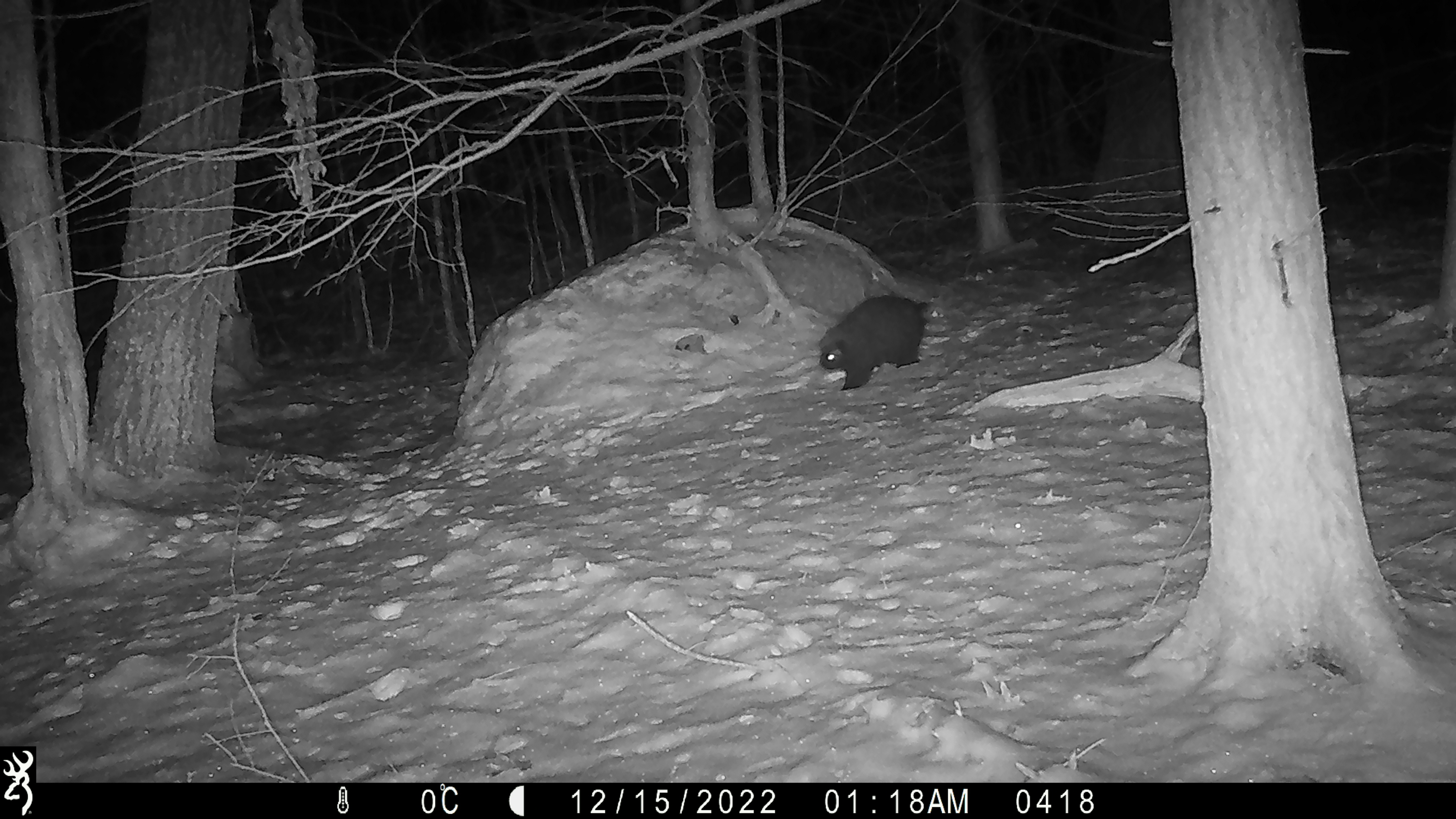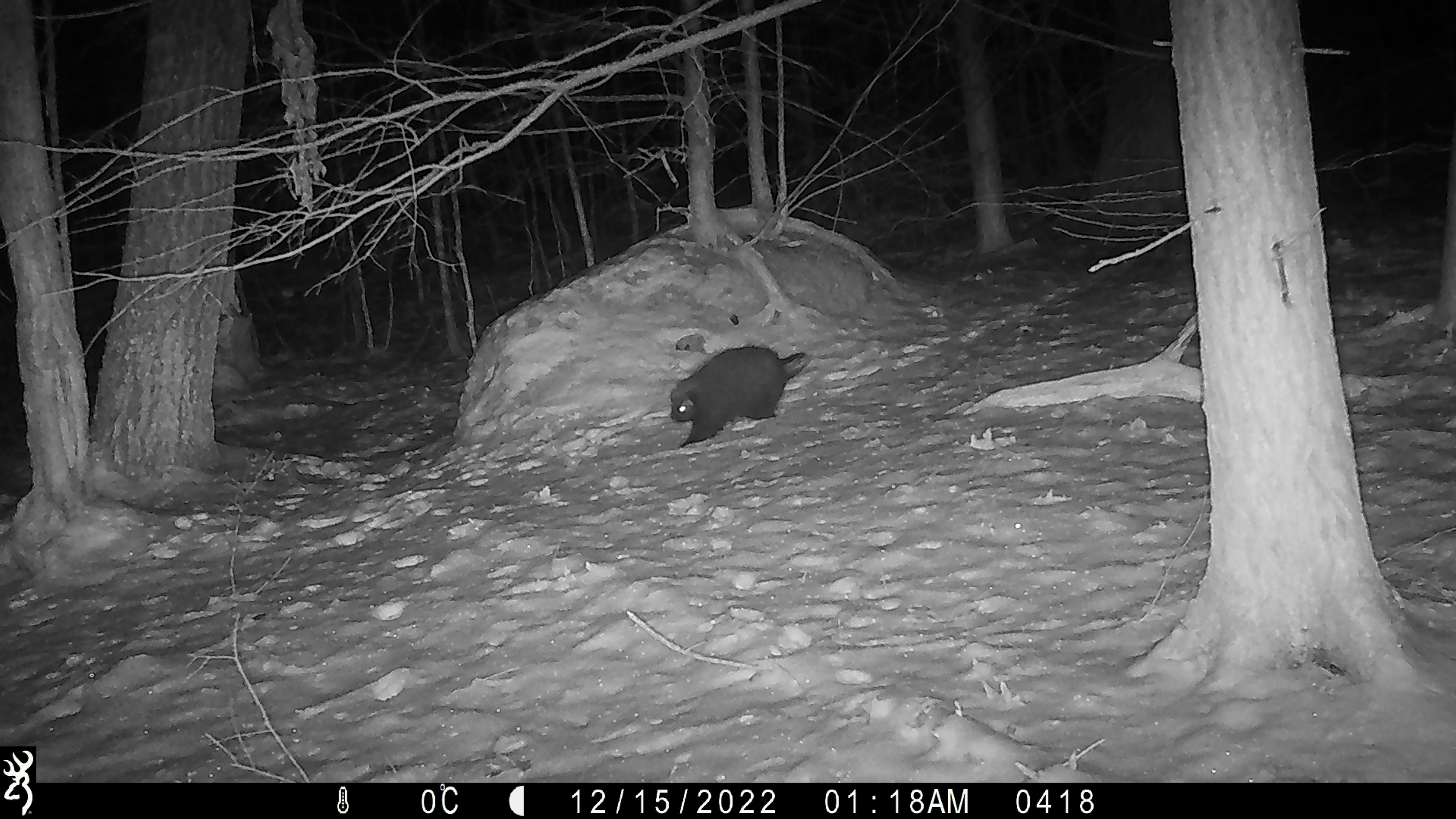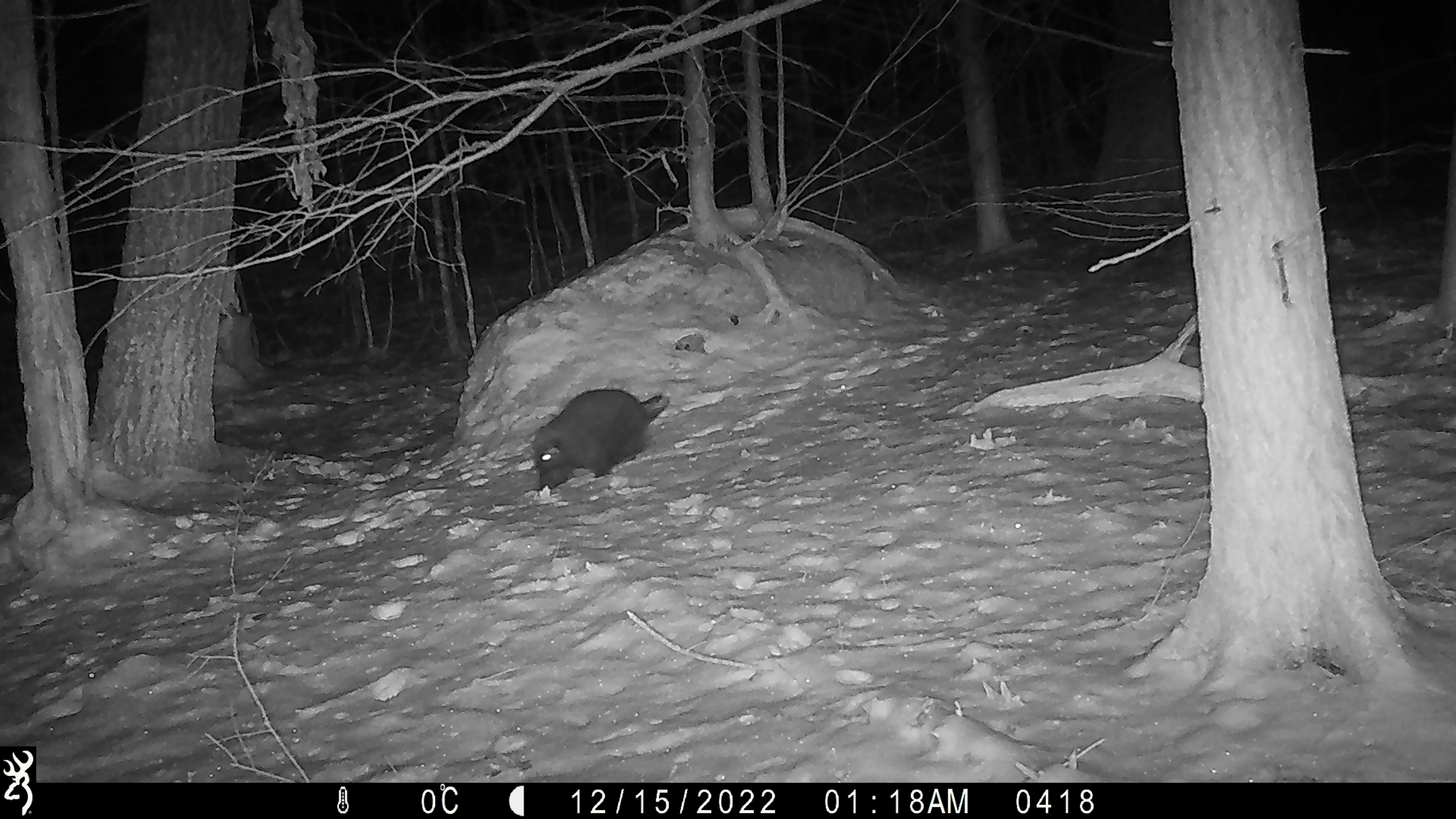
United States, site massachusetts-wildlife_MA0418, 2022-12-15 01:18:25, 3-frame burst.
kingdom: Animalia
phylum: Chordata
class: Mammalia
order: Rodentia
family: Erethizontidae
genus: Erethizon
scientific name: Erethizon dorsatum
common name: porcupine